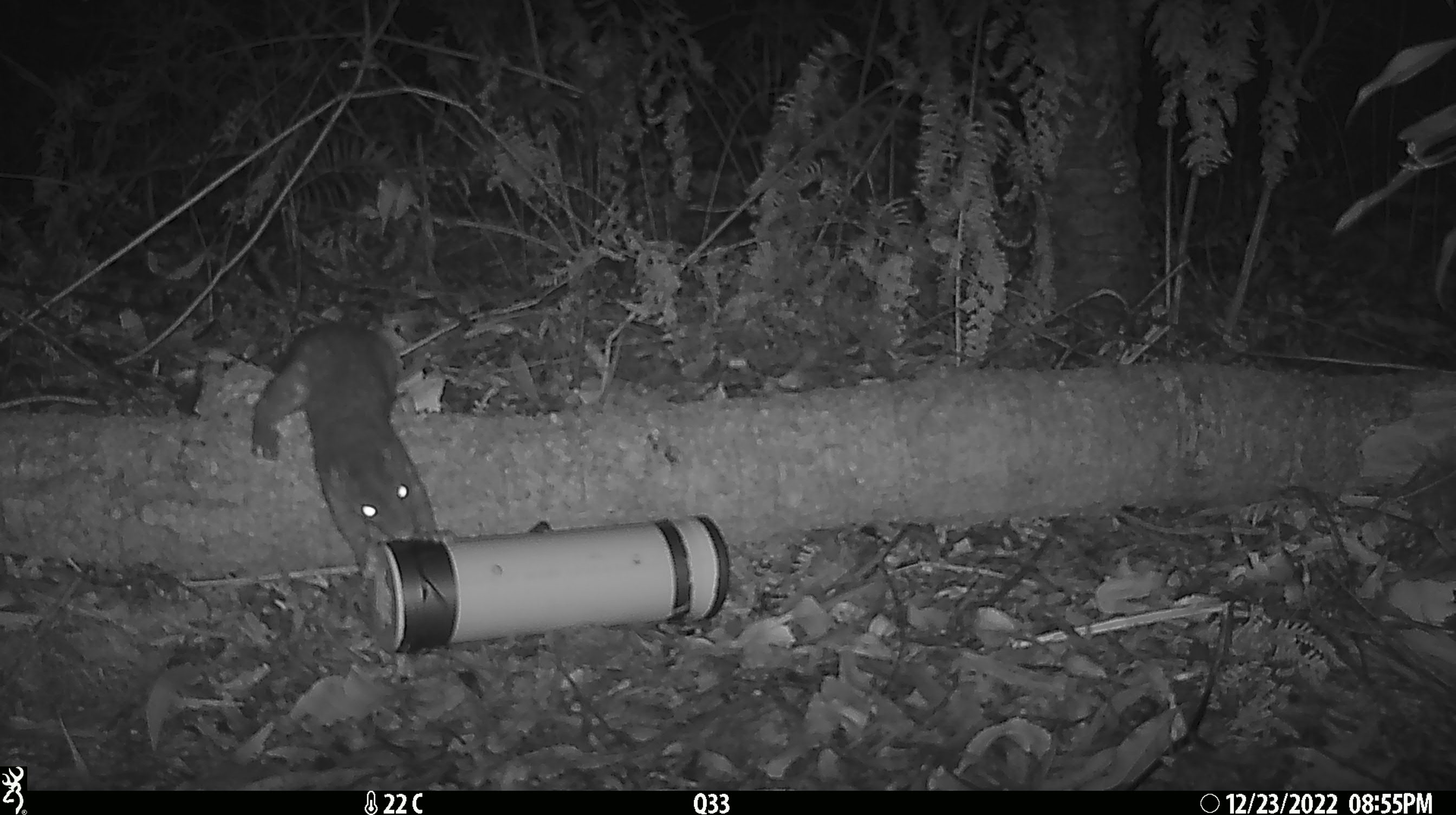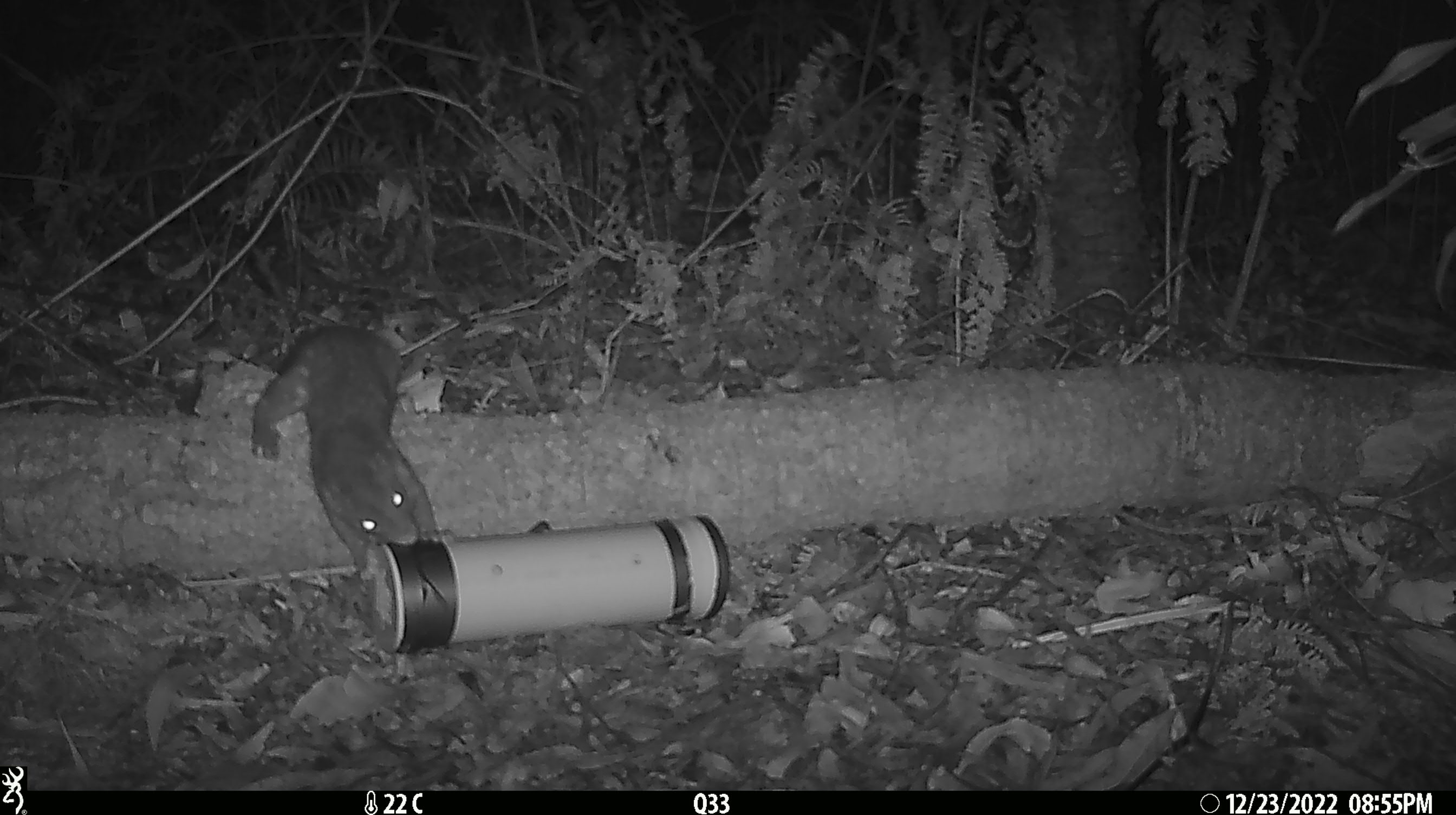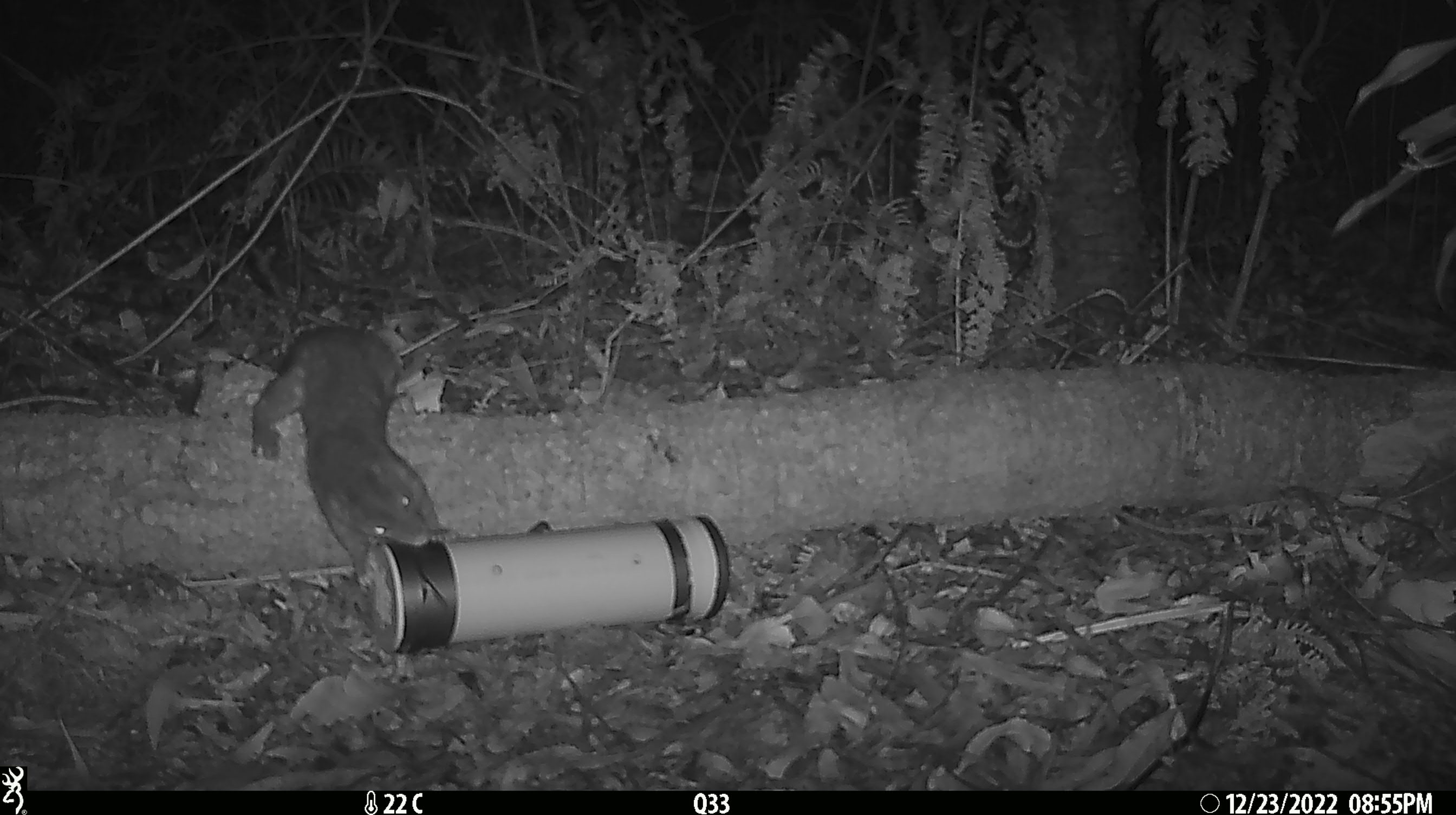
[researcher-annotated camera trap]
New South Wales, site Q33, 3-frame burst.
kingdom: Animalia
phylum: Chordata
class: Mammalia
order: Dasyuromorphia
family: Dasyuridae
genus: Dasyurus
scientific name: Dasyurus maculatus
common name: spotted-tailed quoll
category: quoll